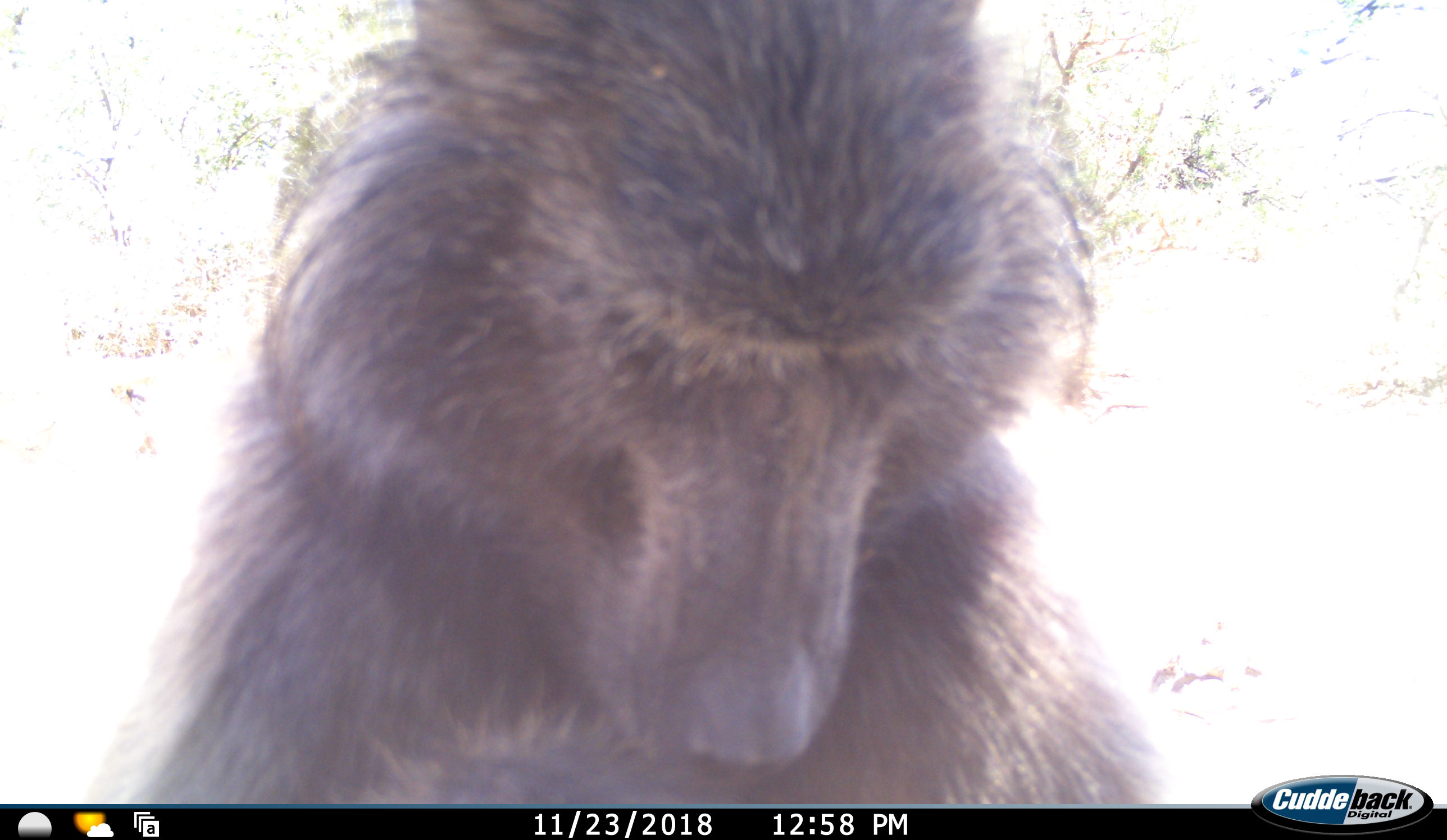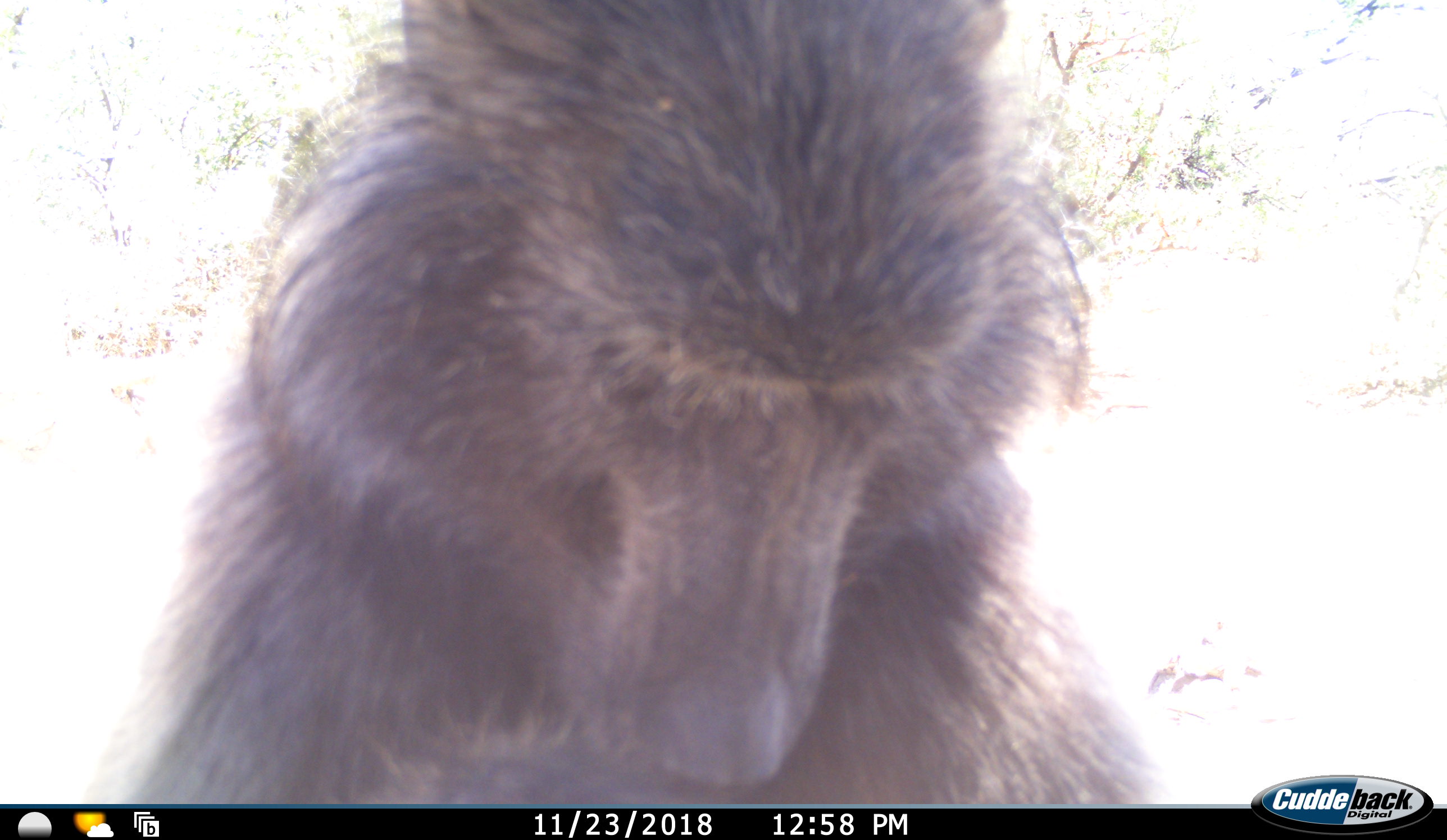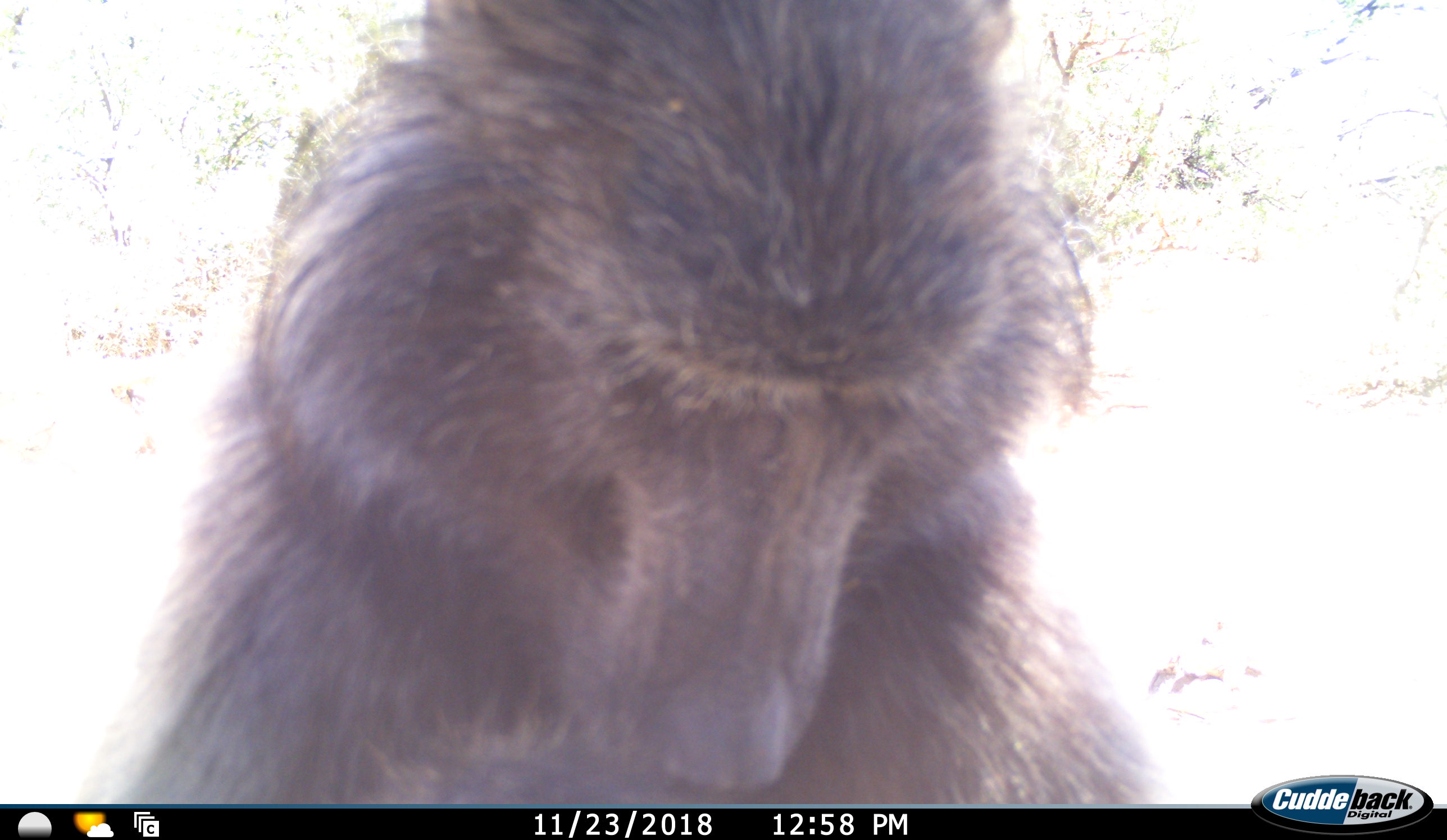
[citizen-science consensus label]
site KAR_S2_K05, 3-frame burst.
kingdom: Animalia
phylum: Chordata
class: Mammalia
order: Primates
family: Cercopithecidae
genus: Papio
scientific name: Papio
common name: baboon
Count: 1.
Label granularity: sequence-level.